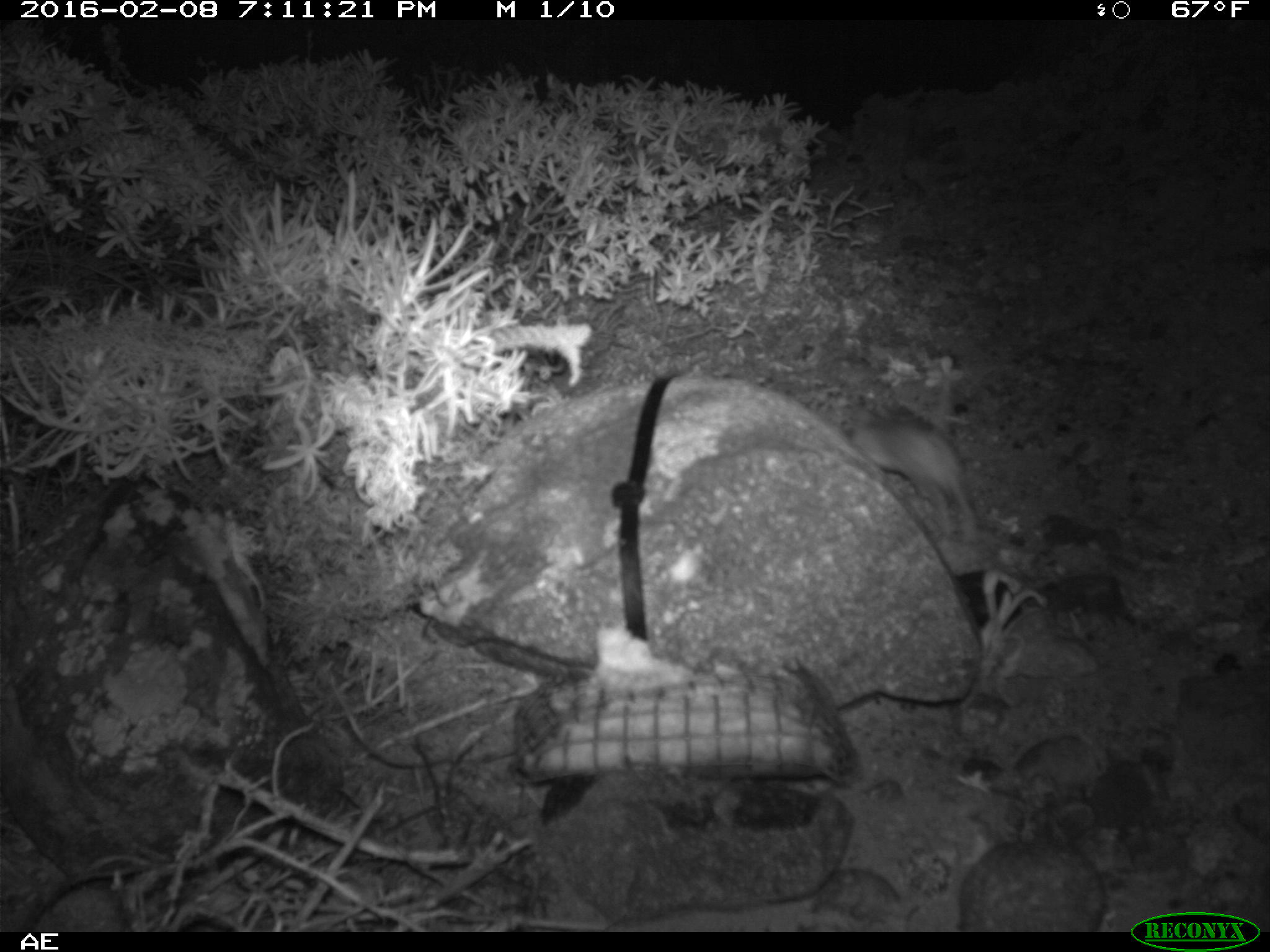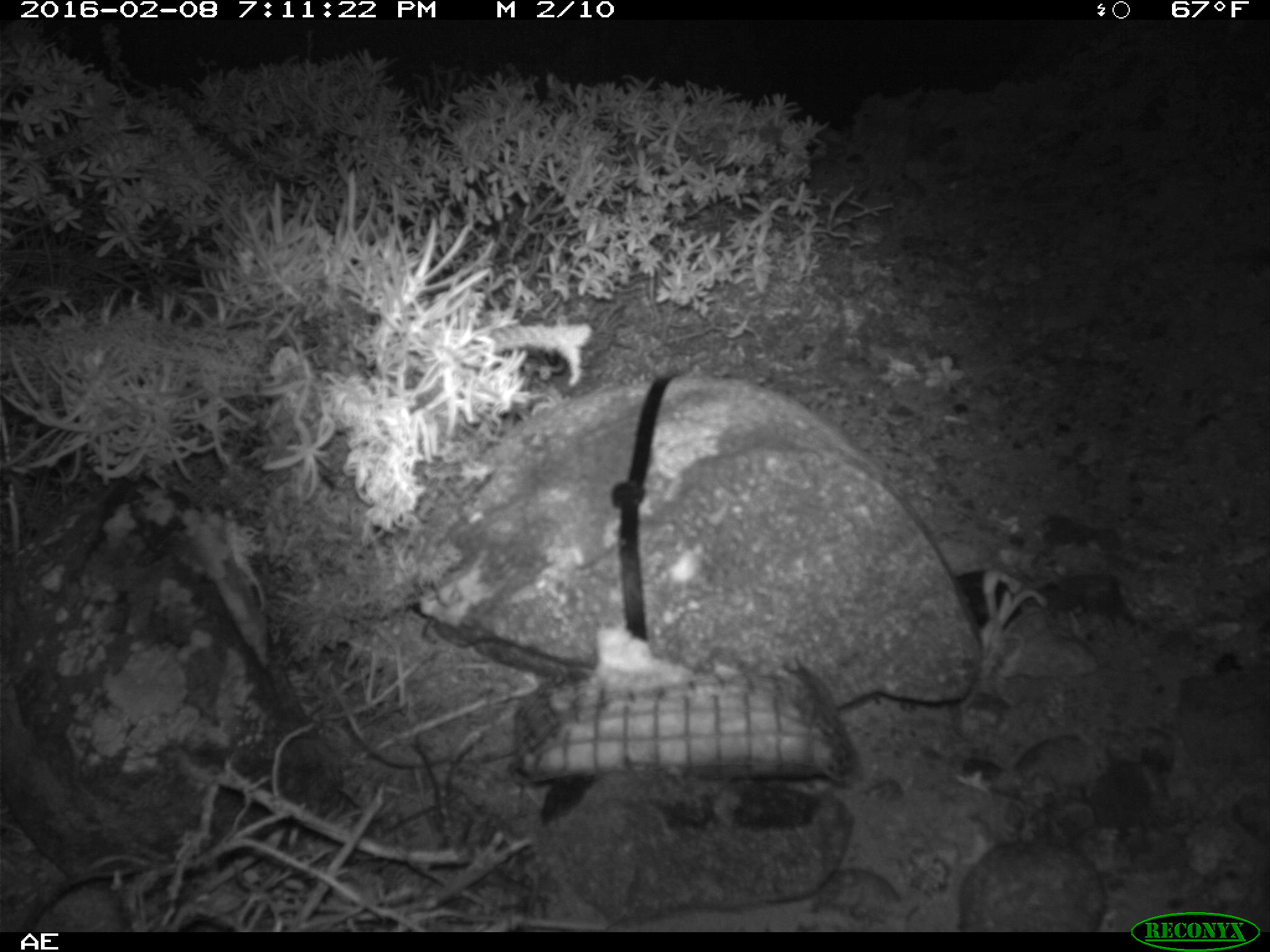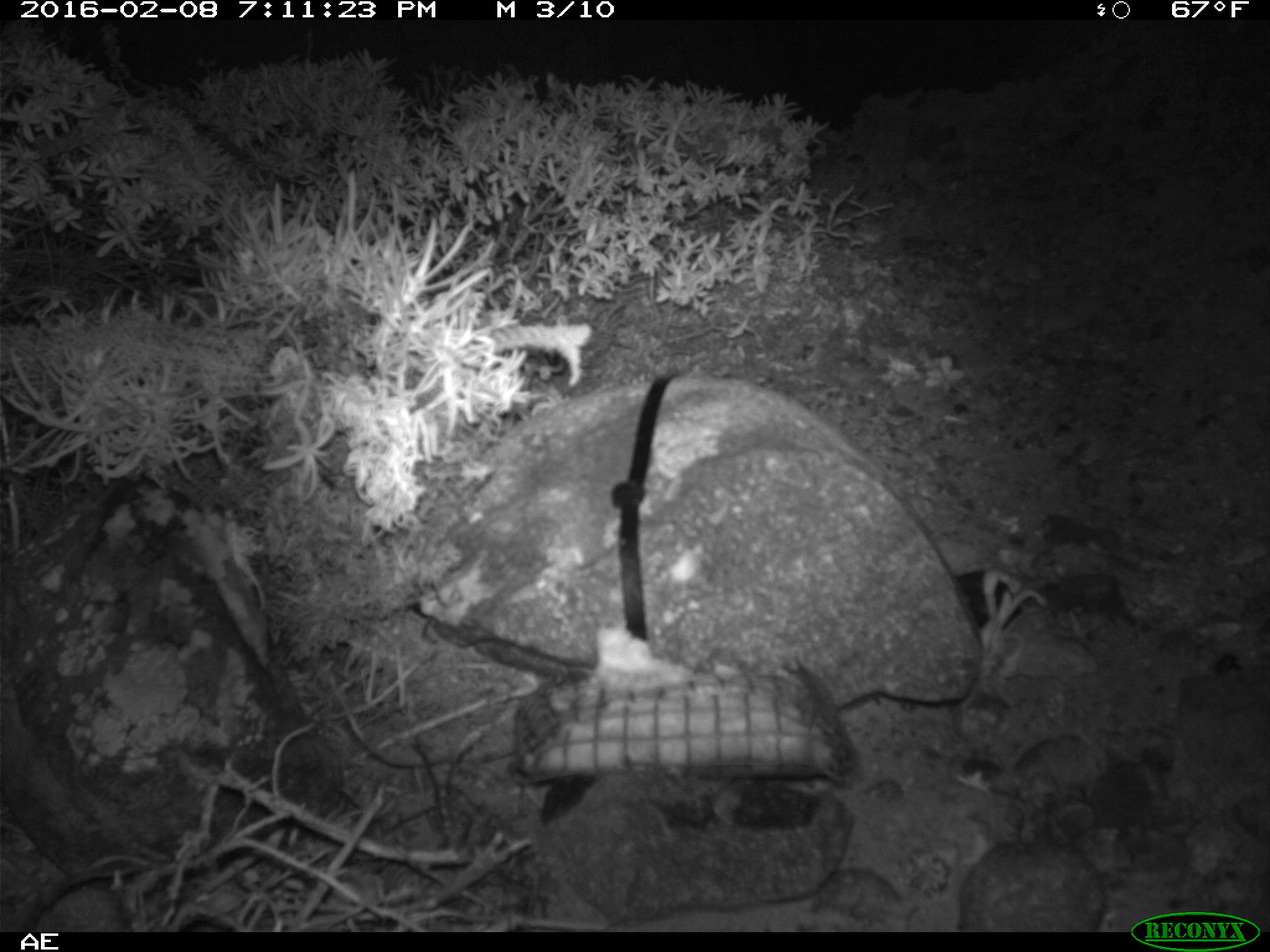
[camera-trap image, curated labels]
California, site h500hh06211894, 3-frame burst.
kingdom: Animalia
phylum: Chordata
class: Mammalia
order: Rodentia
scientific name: Rodentia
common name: rodent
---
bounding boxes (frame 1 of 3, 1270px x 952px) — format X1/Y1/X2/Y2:
rodent: 851/376/976/537